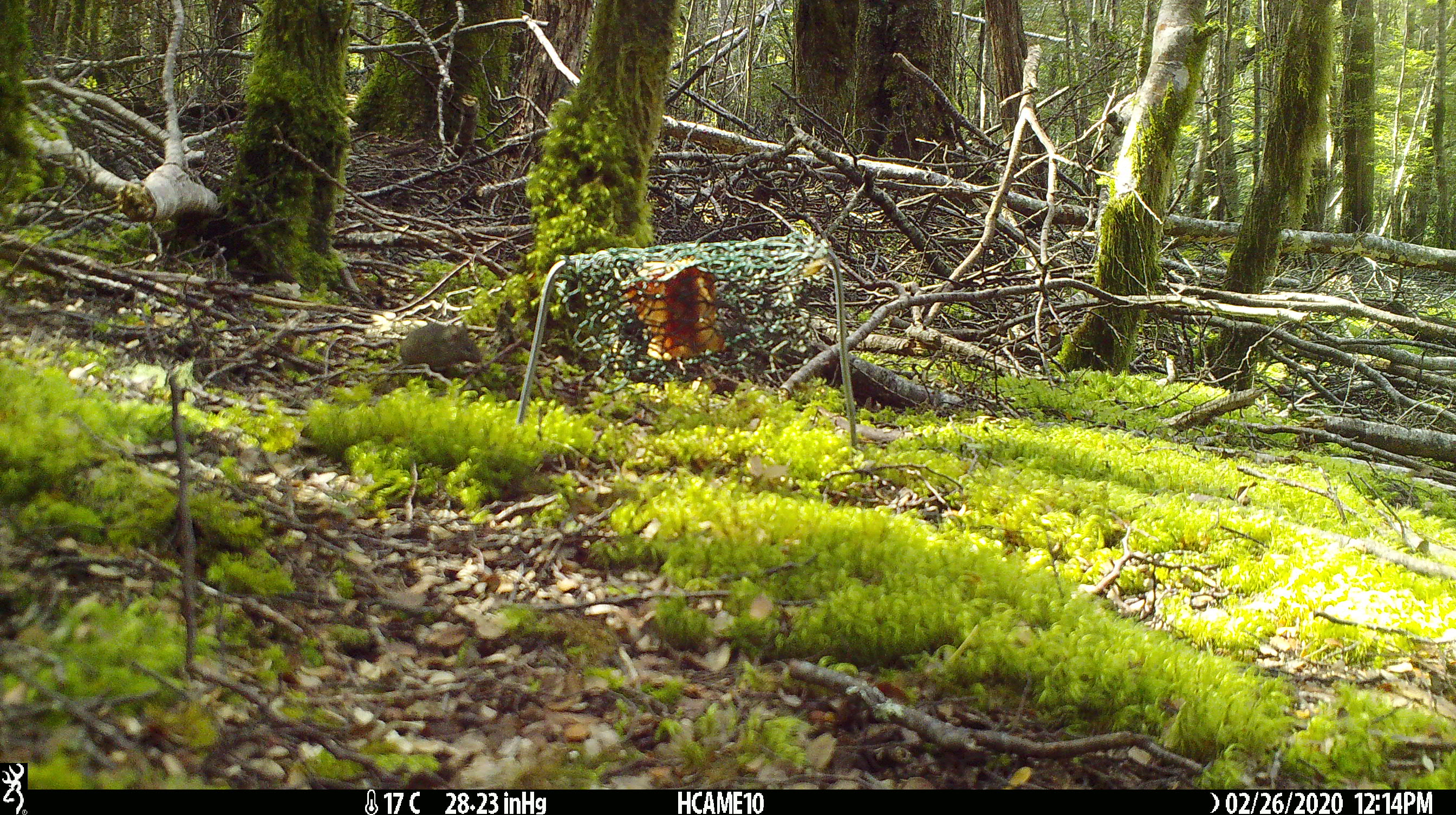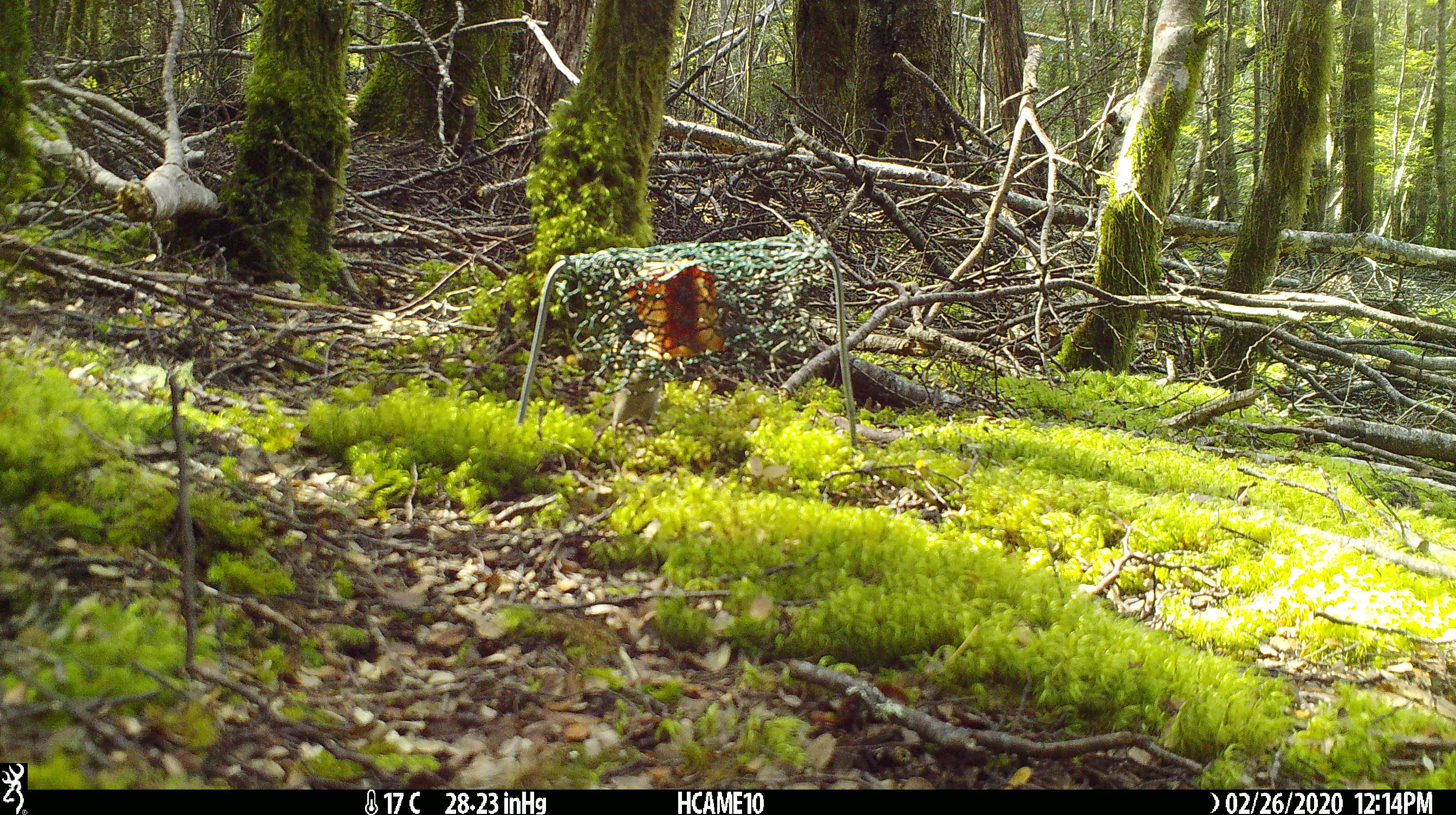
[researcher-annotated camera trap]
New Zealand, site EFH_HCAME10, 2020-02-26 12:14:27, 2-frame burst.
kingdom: Animalia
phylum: Chordata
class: Mammalia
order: Rodentia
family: Muridae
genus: Mus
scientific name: Mus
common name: mouse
Mouse (Mus).